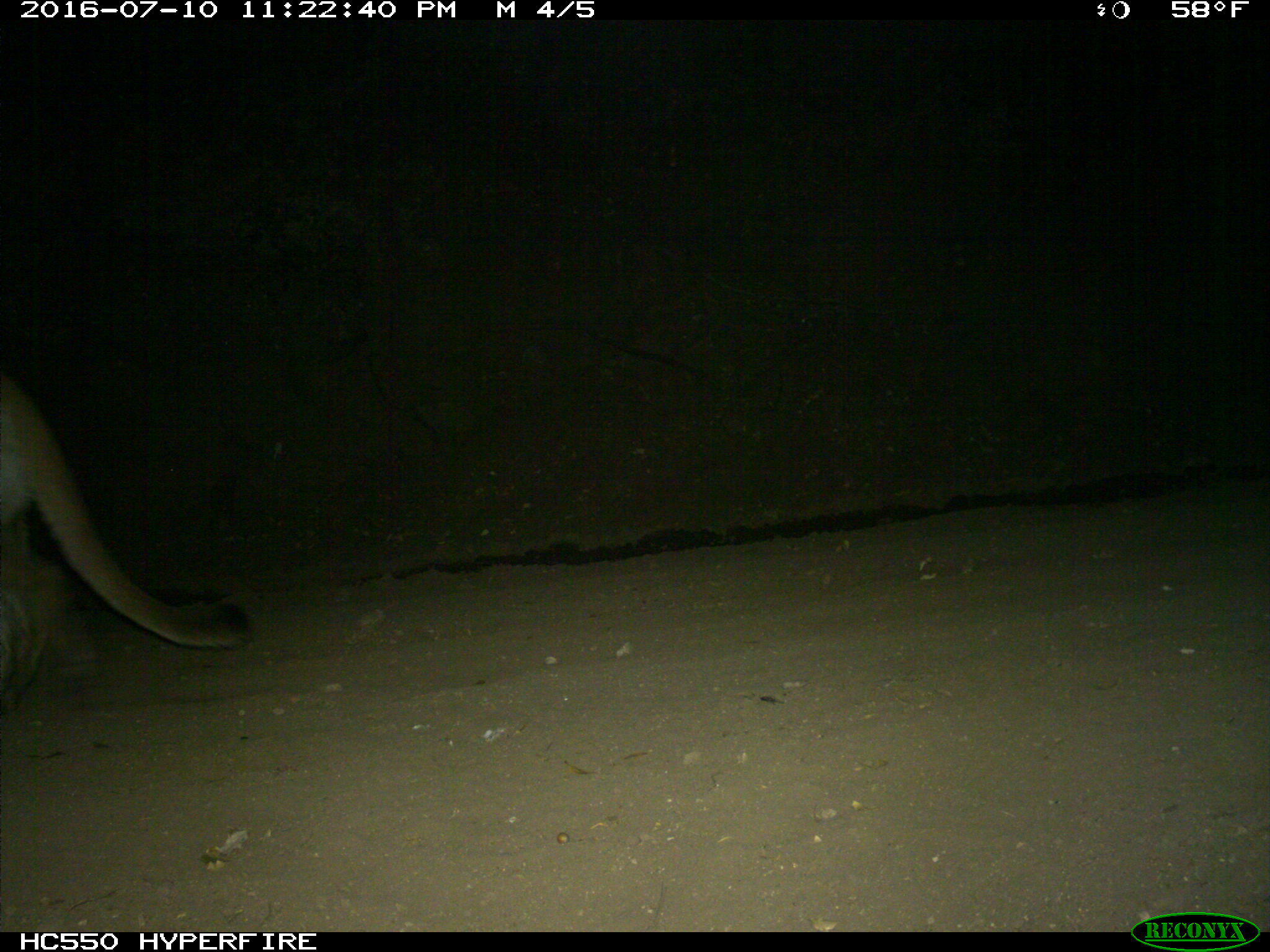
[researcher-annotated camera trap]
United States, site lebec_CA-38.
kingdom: Animalia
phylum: Chordata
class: Mammalia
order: Carnivora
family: Felidae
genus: Puma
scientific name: Puma concolor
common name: mountain lion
Puma concolor (mountain lion).